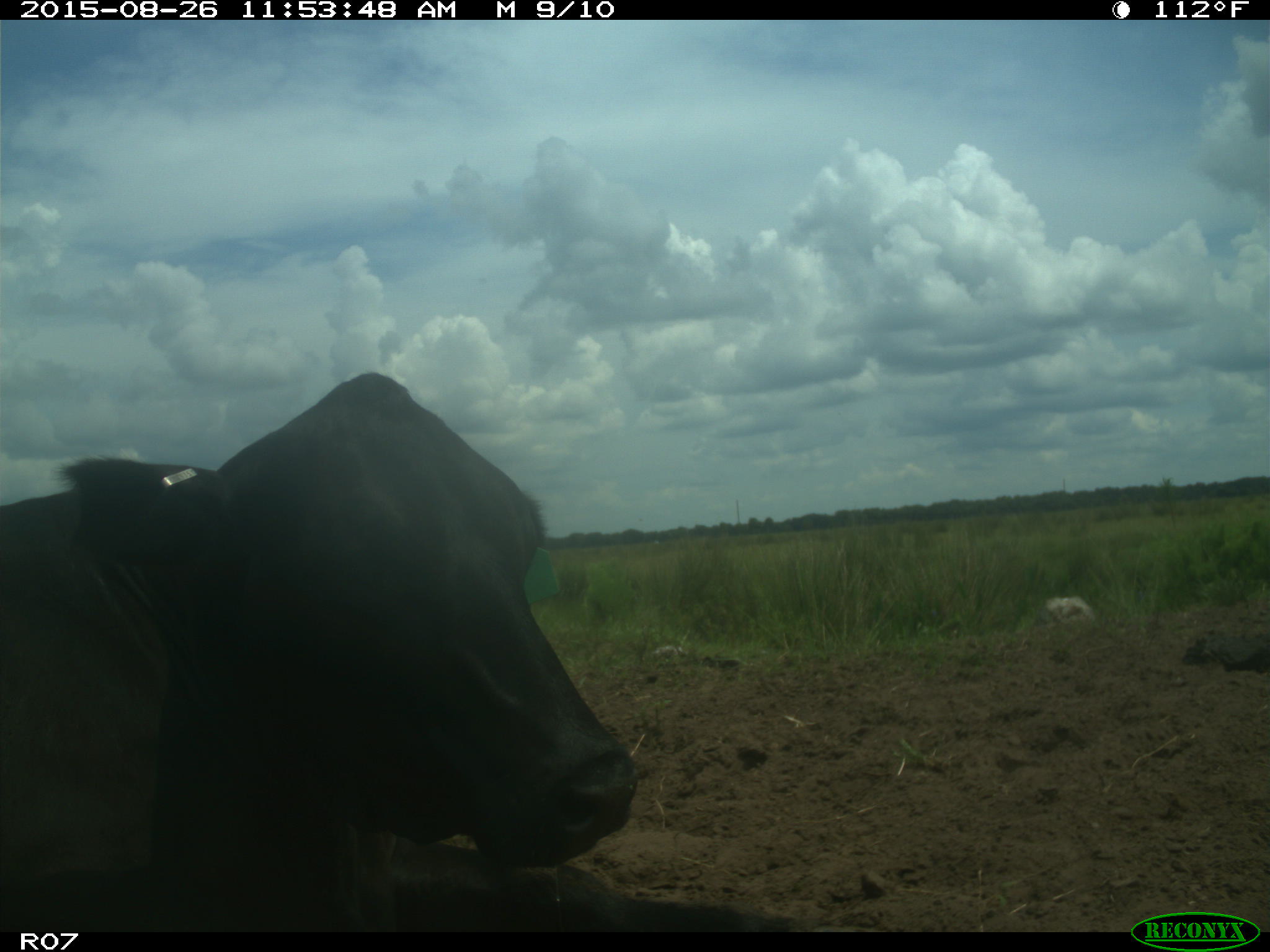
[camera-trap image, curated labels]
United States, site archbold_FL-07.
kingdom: Animalia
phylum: Chordata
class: Mammalia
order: Artiodactyla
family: Bovidae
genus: Bos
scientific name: Bos taurus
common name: domestic cow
Bos taurus (domestic cow).